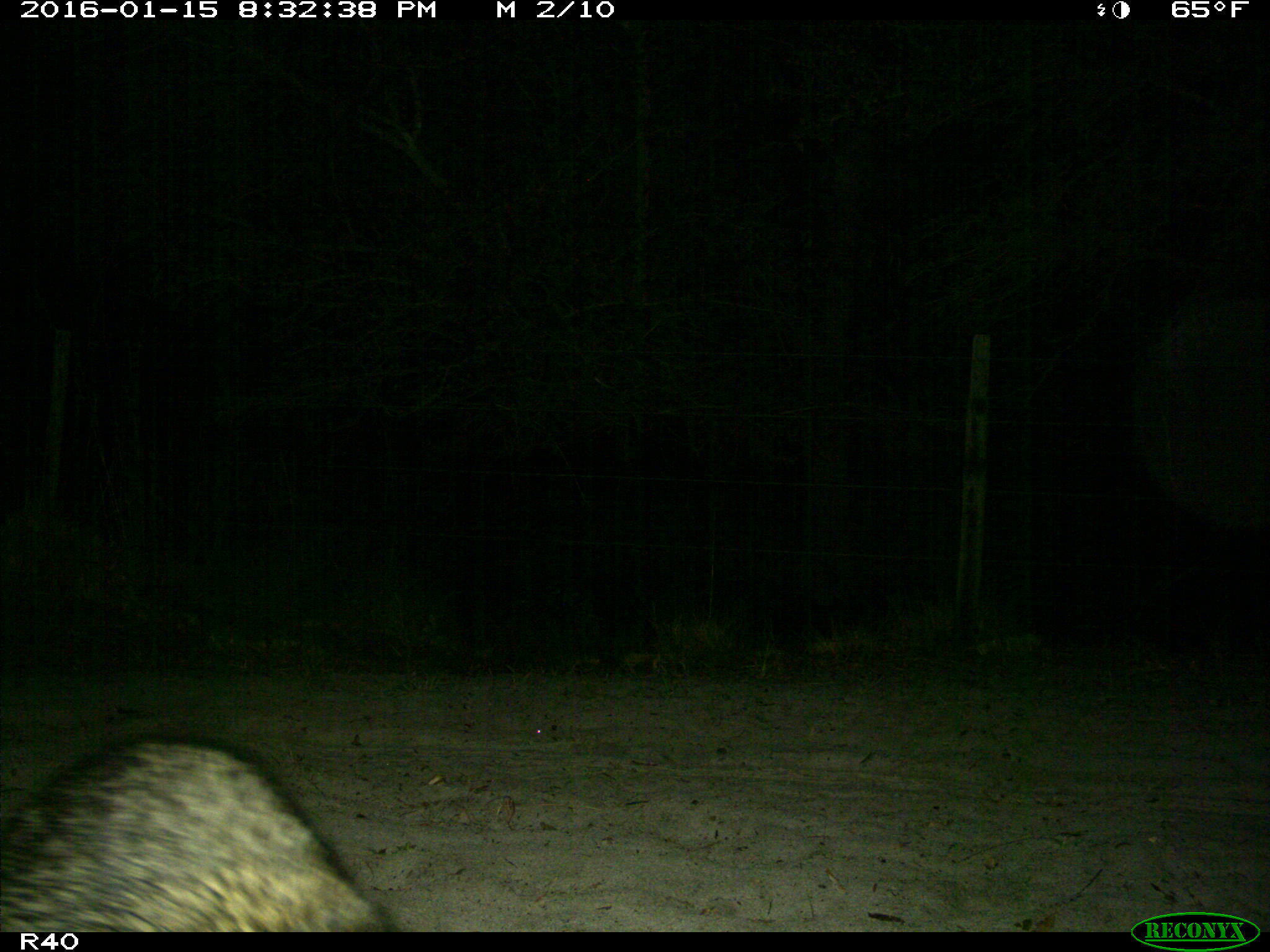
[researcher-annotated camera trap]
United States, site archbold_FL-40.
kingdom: Animalia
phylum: Chordata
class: Mammalia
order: Carnivora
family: Procyonidae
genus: Procyon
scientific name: Procyon lotor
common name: common raccoon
Procyon lotor (common raccoon).